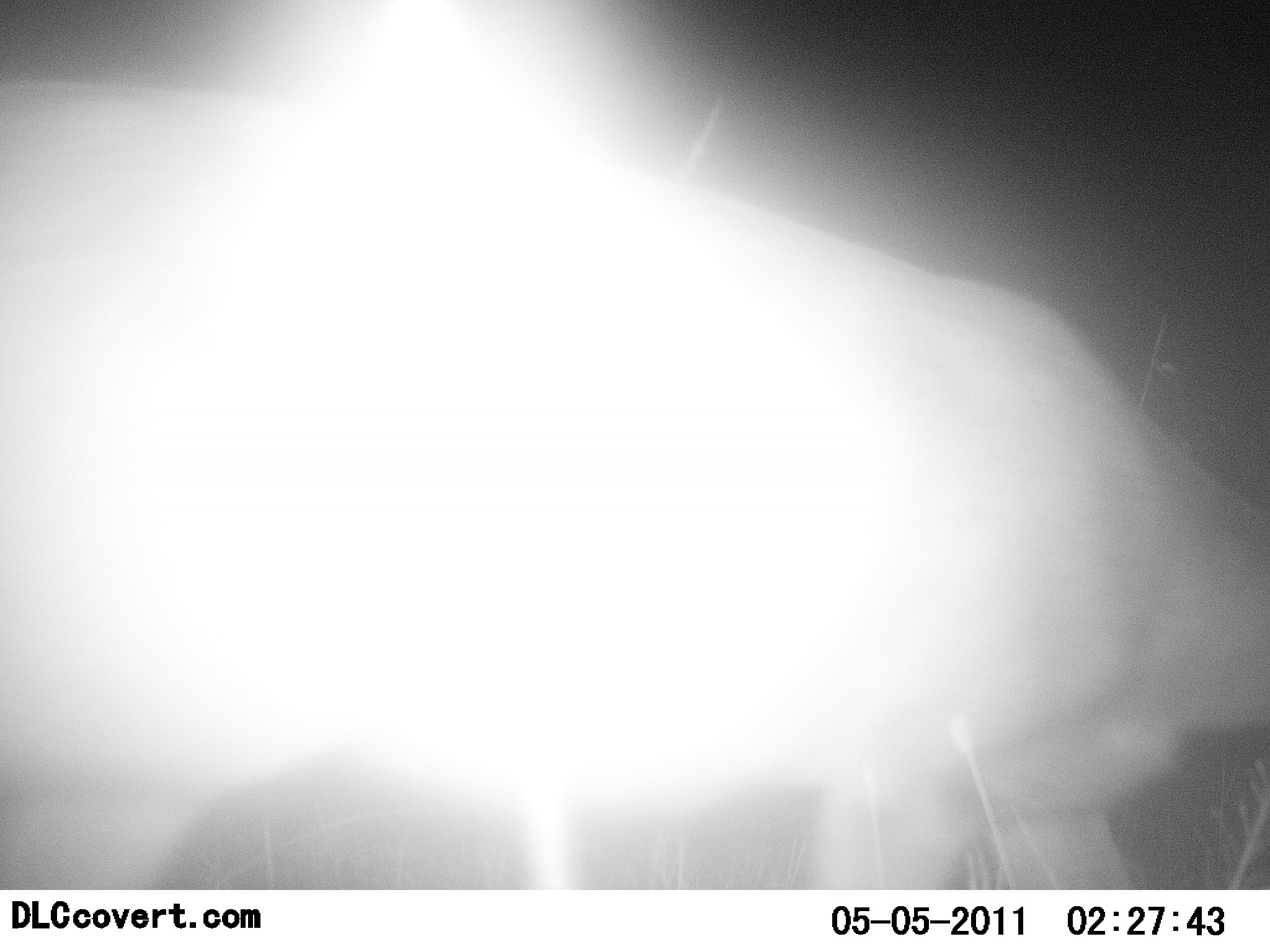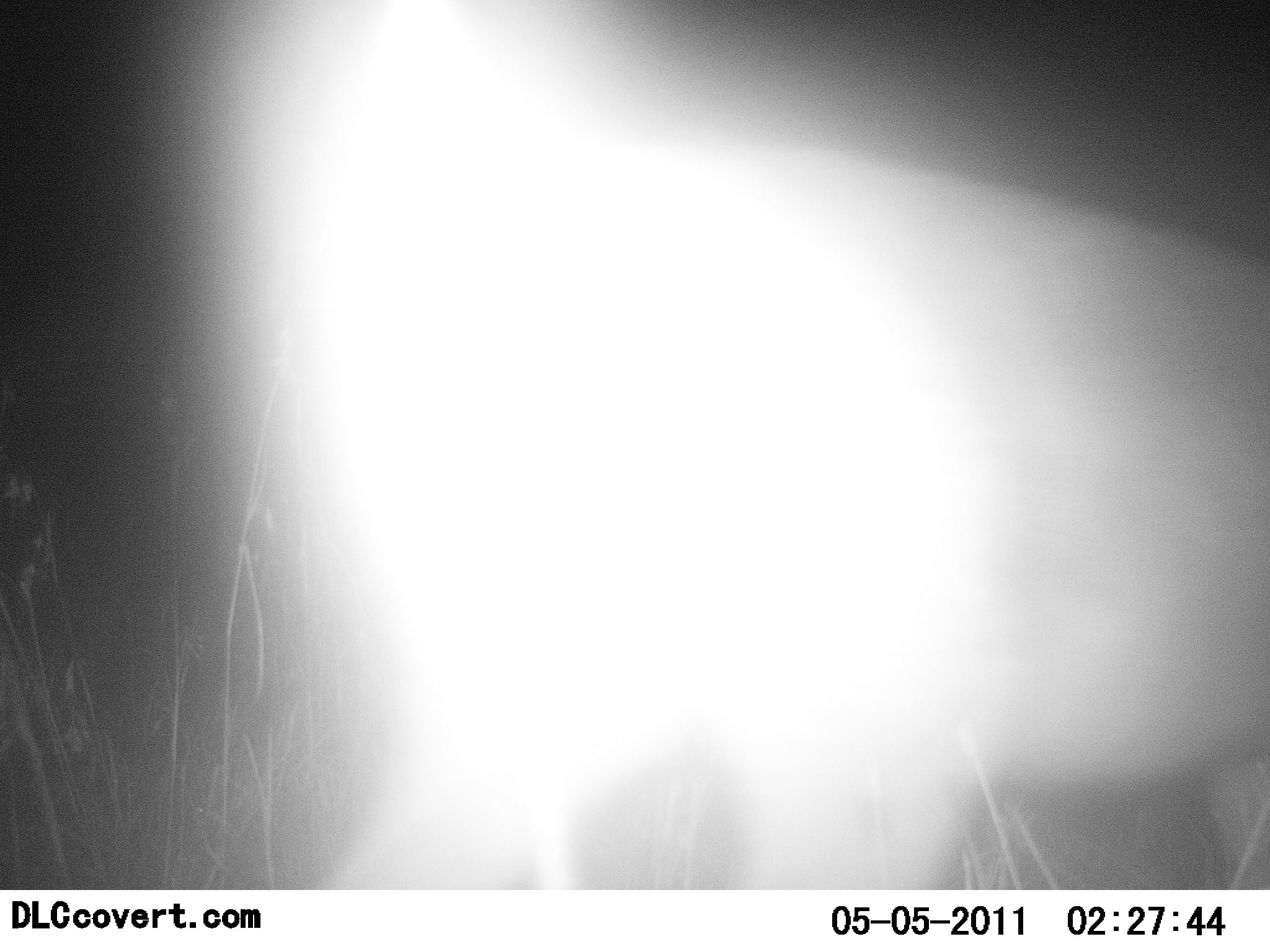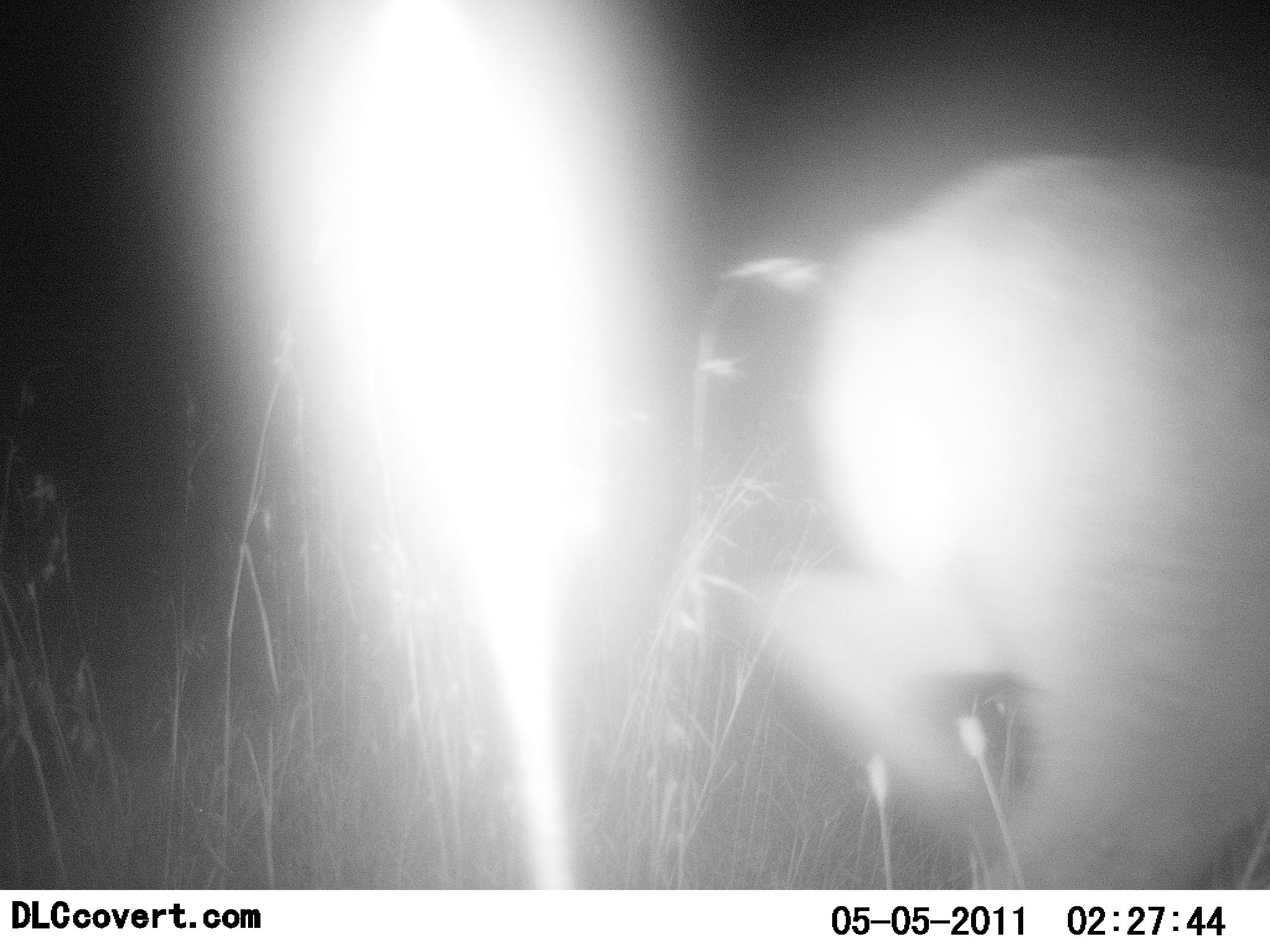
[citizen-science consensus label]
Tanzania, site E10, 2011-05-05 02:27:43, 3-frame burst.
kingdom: Animalia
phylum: Chordata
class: Mammalia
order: Artiodactyla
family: Bovidae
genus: Redunca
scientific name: Redunca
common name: reedbuck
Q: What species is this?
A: Reedbuck (Redunca).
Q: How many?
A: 1.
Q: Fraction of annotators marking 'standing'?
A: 0%.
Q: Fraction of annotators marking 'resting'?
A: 0%.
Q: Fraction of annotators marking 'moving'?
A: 100%.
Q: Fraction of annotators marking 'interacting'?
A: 0%.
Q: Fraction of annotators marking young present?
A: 0%.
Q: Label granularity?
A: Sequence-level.